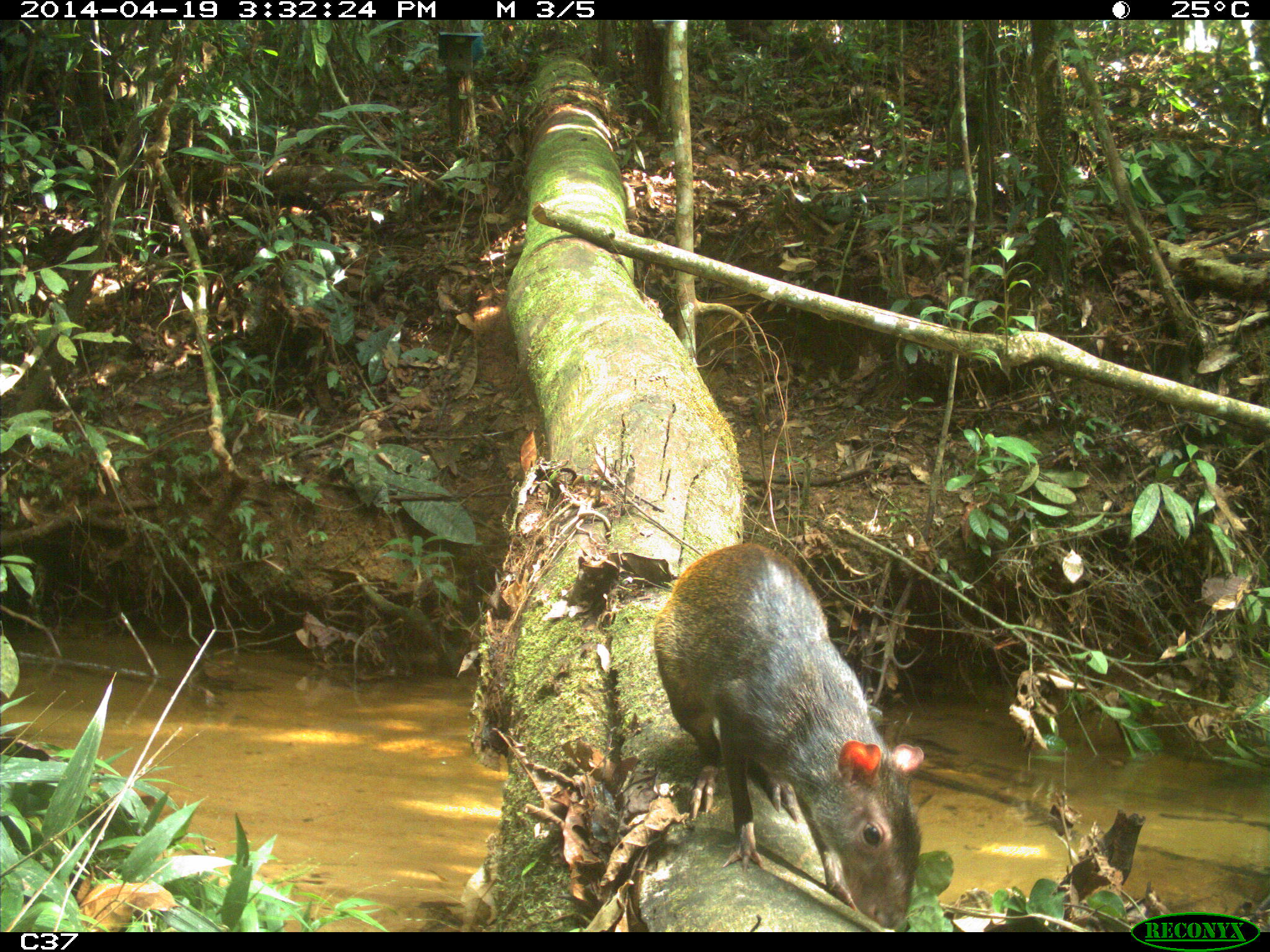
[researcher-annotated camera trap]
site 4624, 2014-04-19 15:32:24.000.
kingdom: Animalia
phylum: Chordata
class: Mammalia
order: Rodentia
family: Dasyproctidae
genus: Dasyprocta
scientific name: Dasyprocta leporina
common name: red-rumped agouti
Dasyprocta leporina (red-rumped agouti), count 1, age adult.